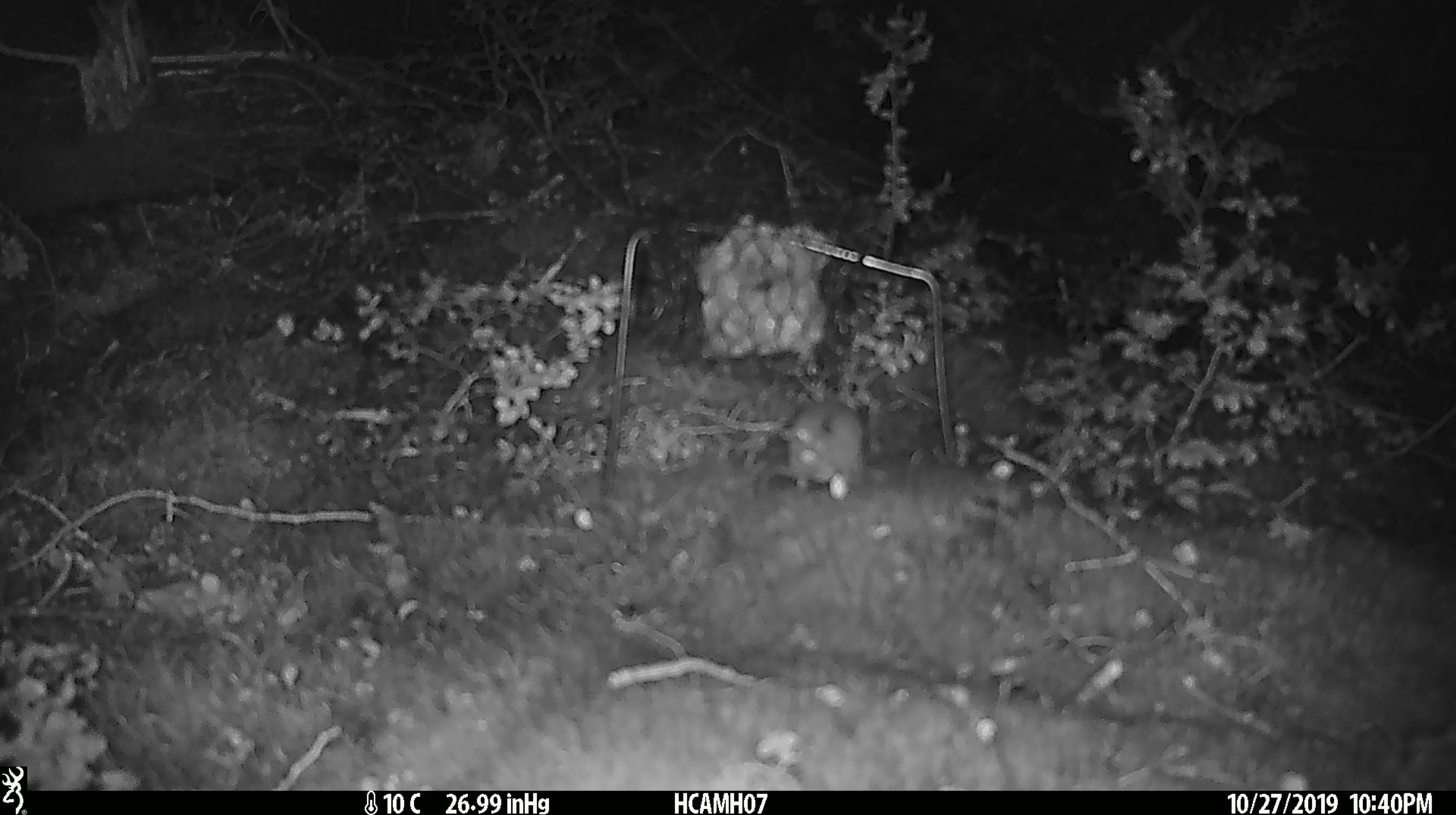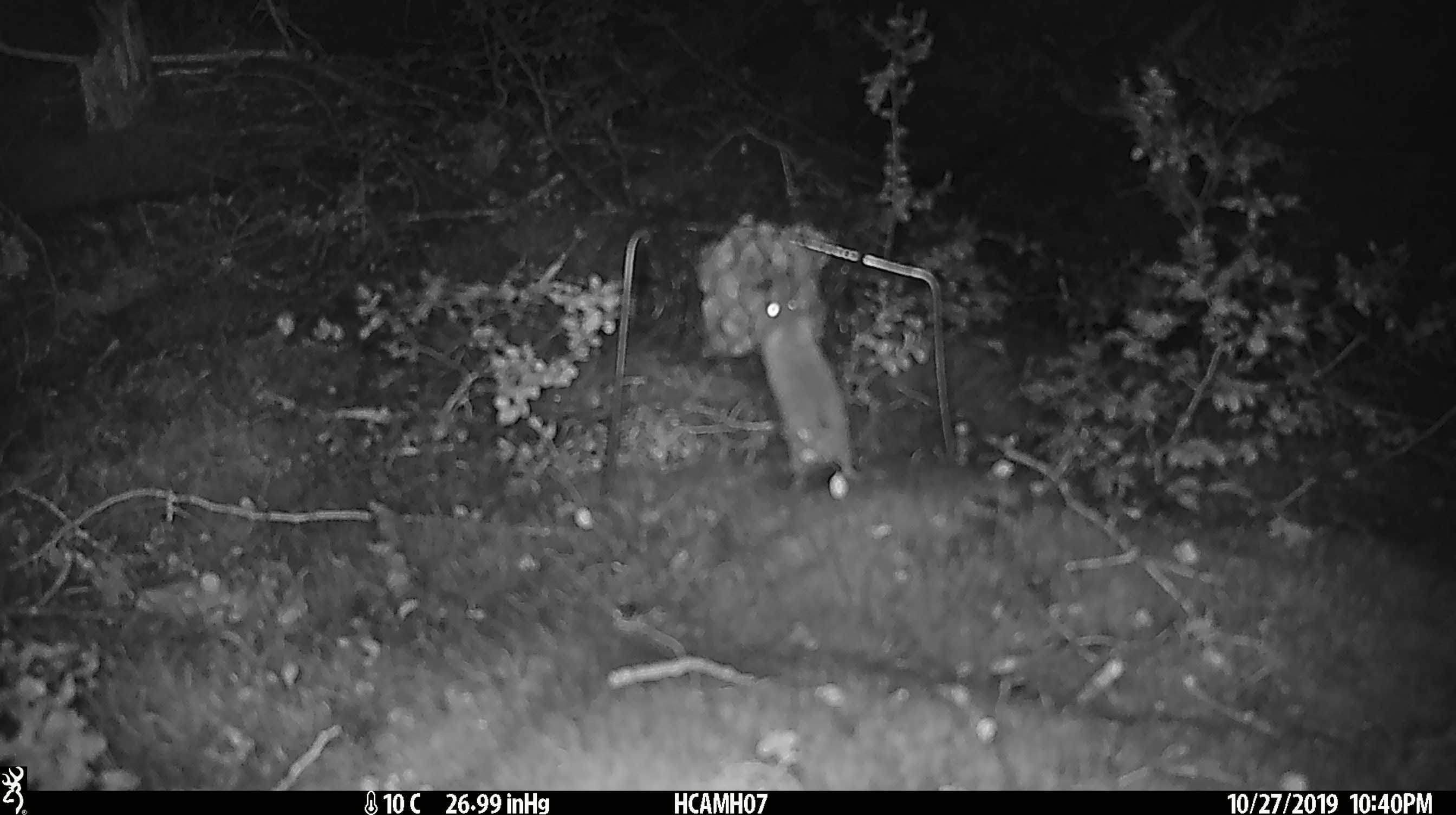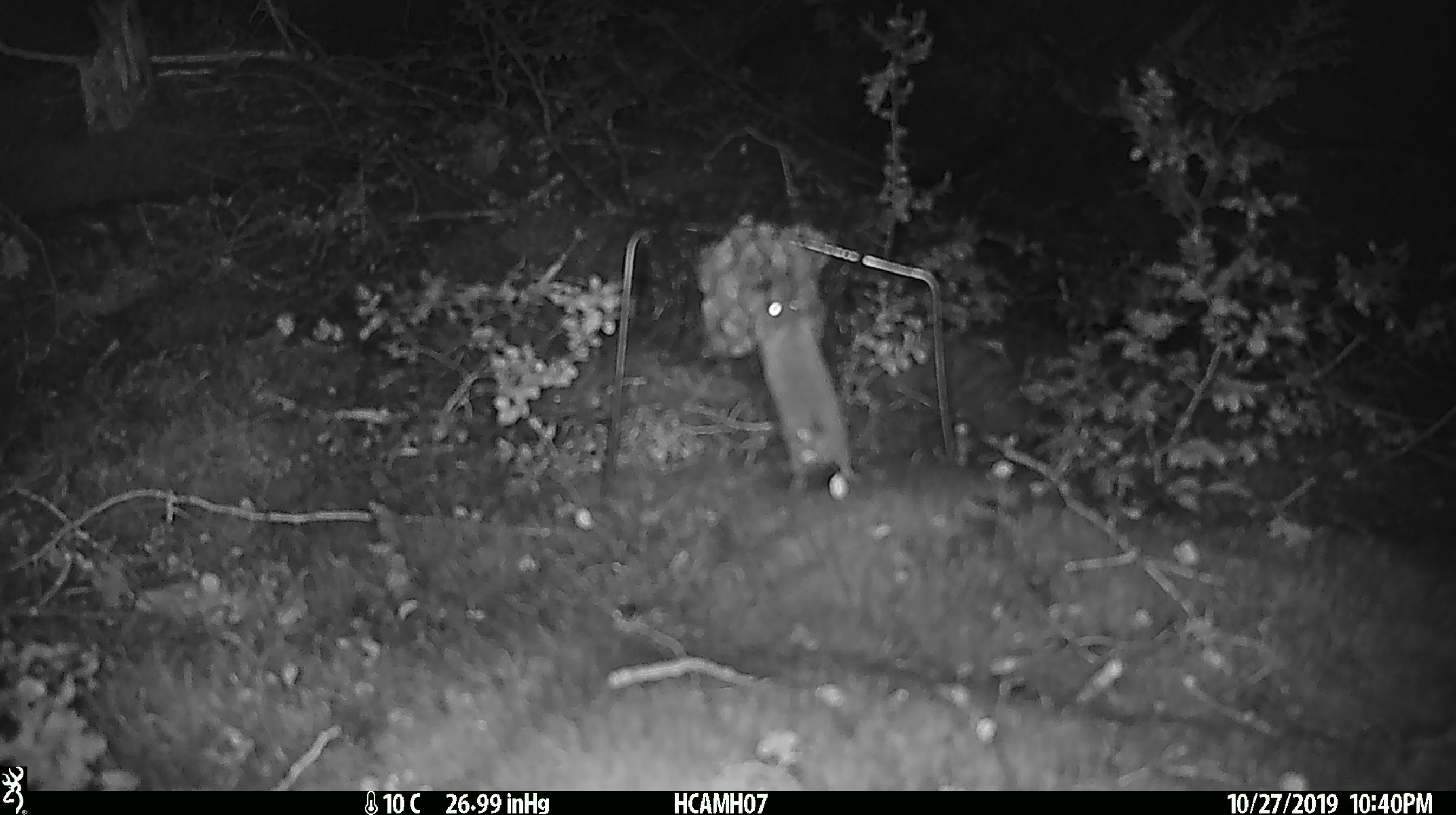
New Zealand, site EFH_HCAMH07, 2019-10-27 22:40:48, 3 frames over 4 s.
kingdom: Animalia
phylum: Chordata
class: Mammalia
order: Rodentia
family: Muridae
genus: Mus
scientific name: Mus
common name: mouse